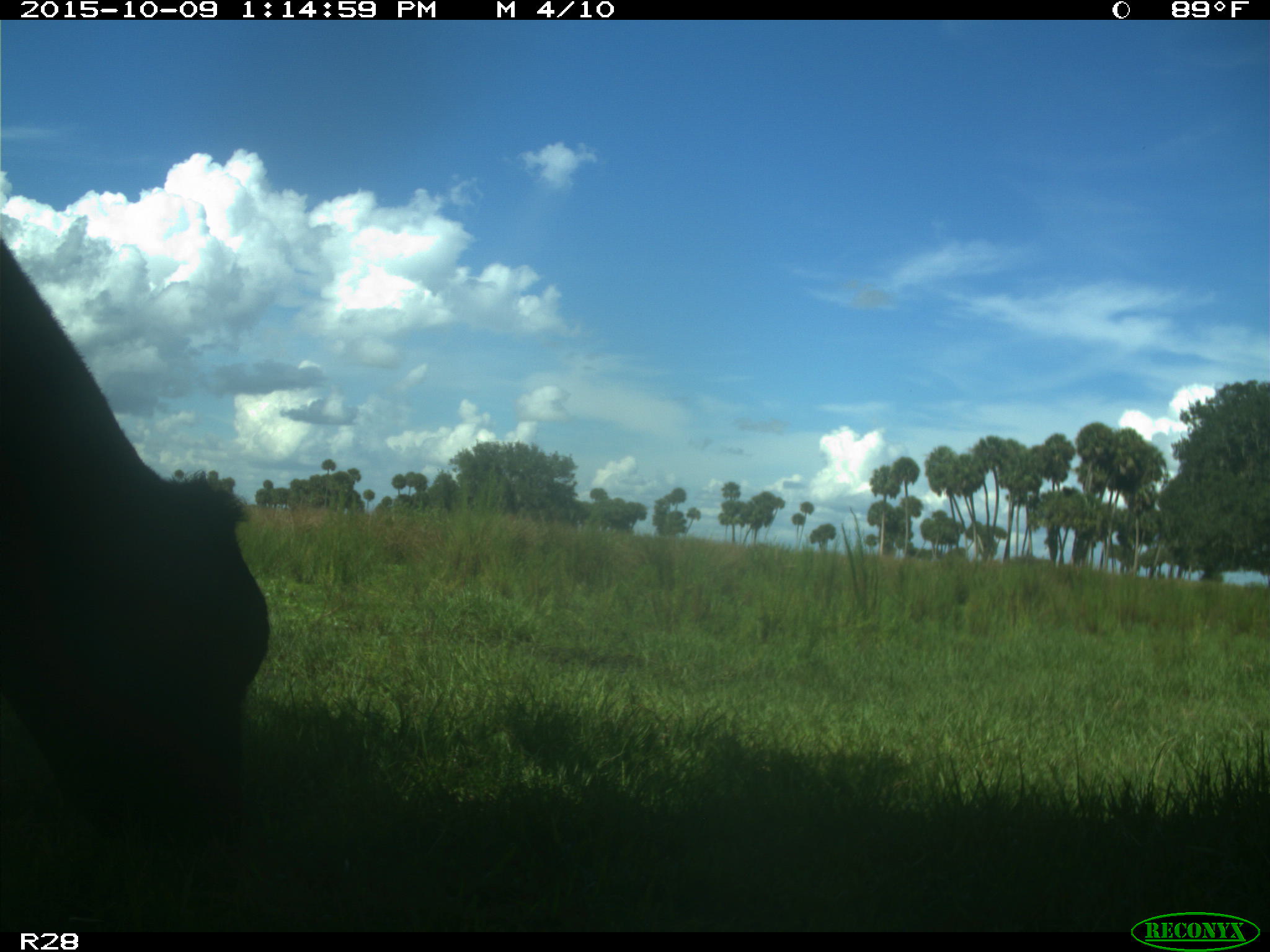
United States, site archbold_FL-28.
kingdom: Animalia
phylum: Chordata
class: Mammalia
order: Artiodactyla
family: Bovidae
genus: Bos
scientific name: Bos taurus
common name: domestic cow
Bos taurus (domestic cow).